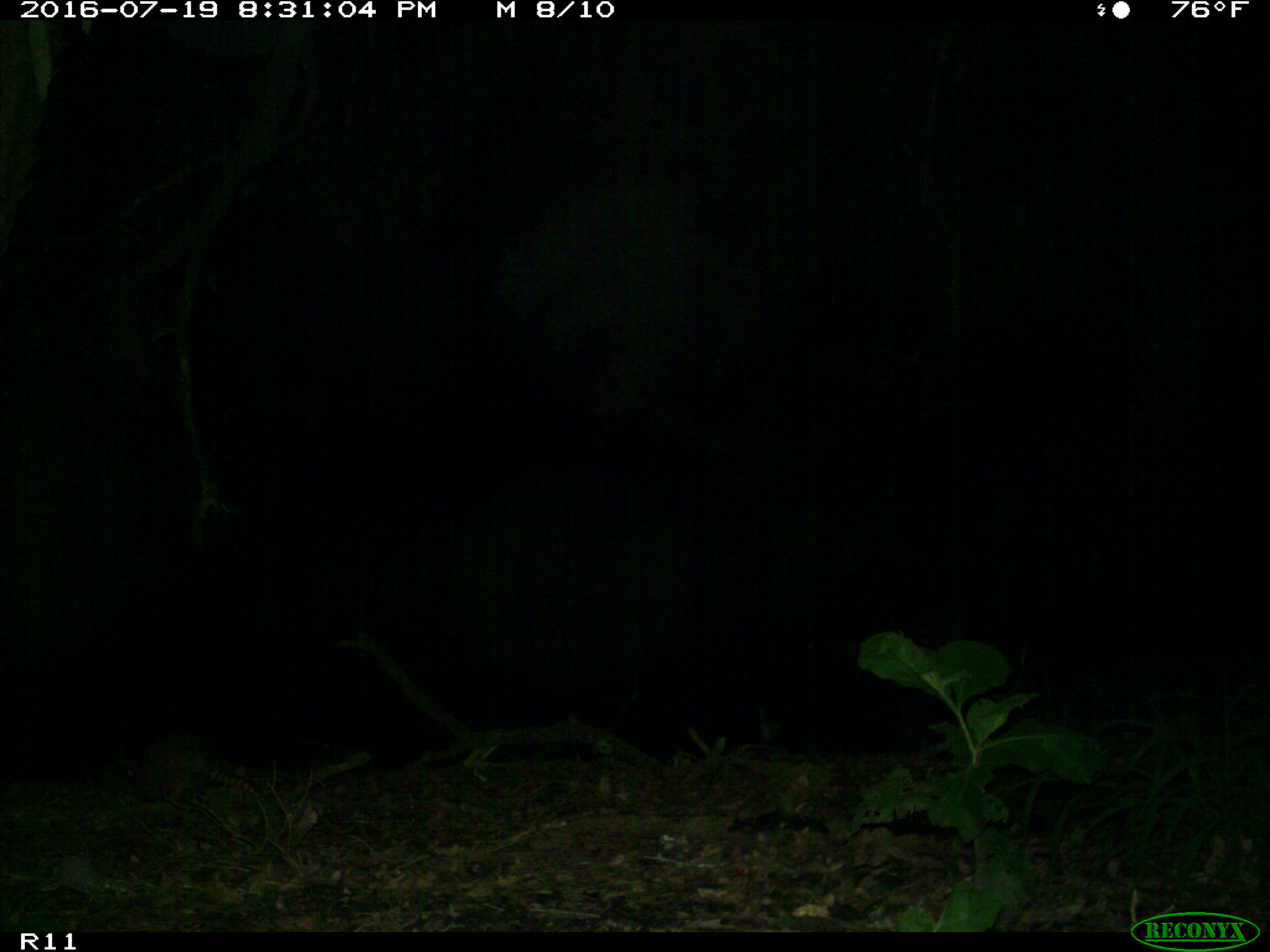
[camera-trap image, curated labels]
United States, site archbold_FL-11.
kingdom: Animalia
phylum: Chordata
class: Mammalia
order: Cingulata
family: Dasypodidae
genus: Dasypus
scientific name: Dasypus novemcinctus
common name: nine-banded armadillo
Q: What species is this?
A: Dasypus novemcinctus (nine-banded armadillo).